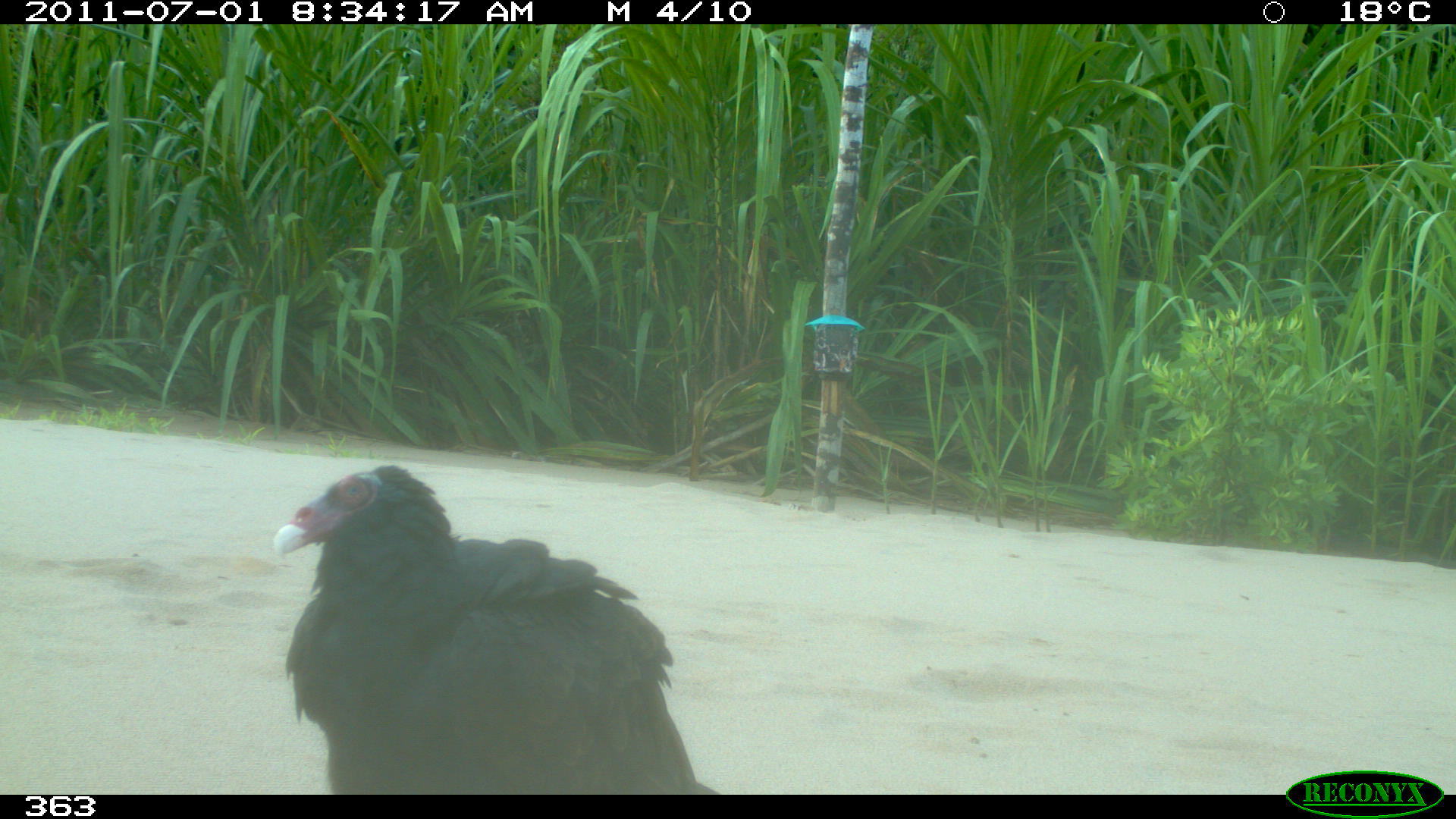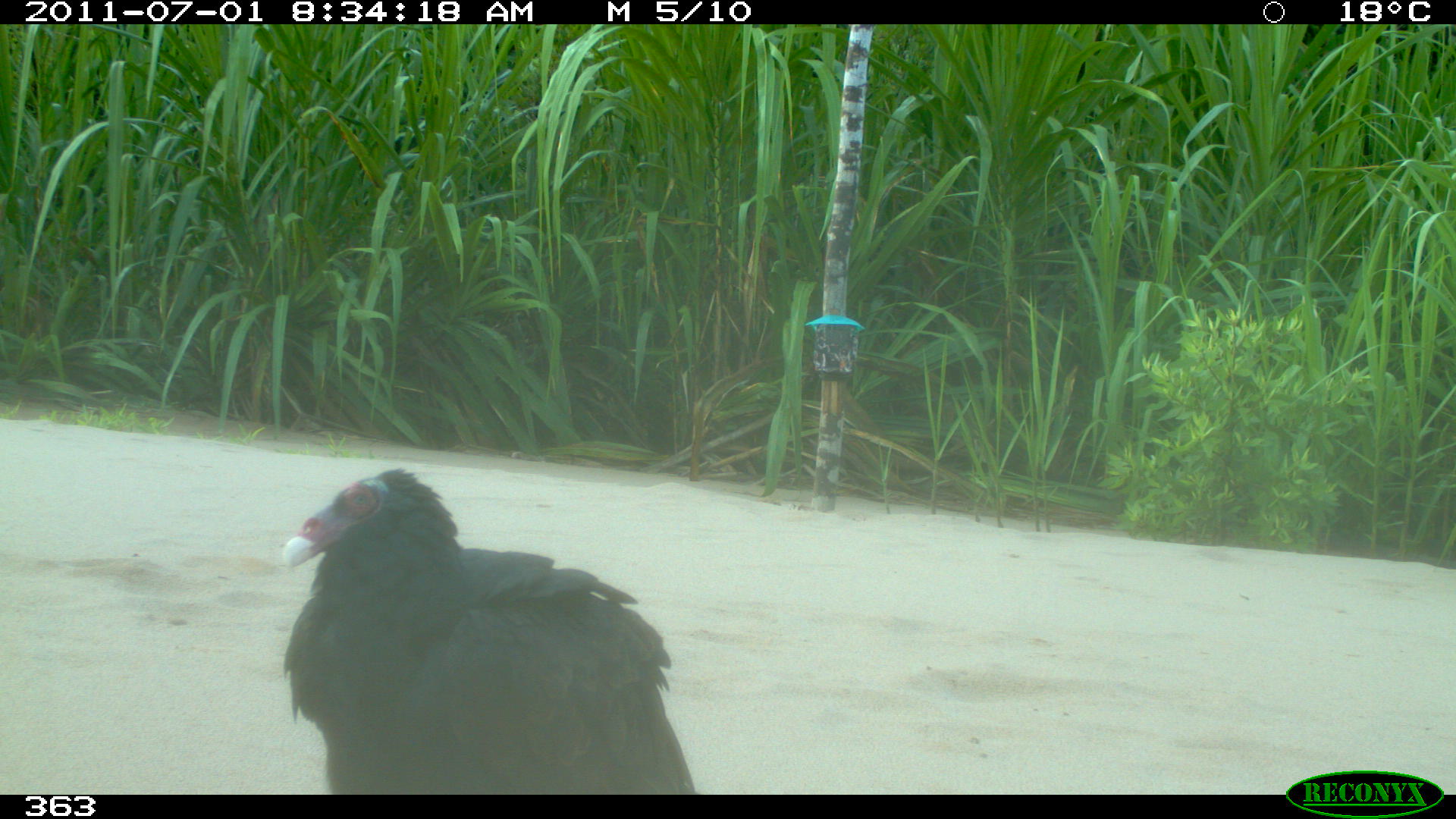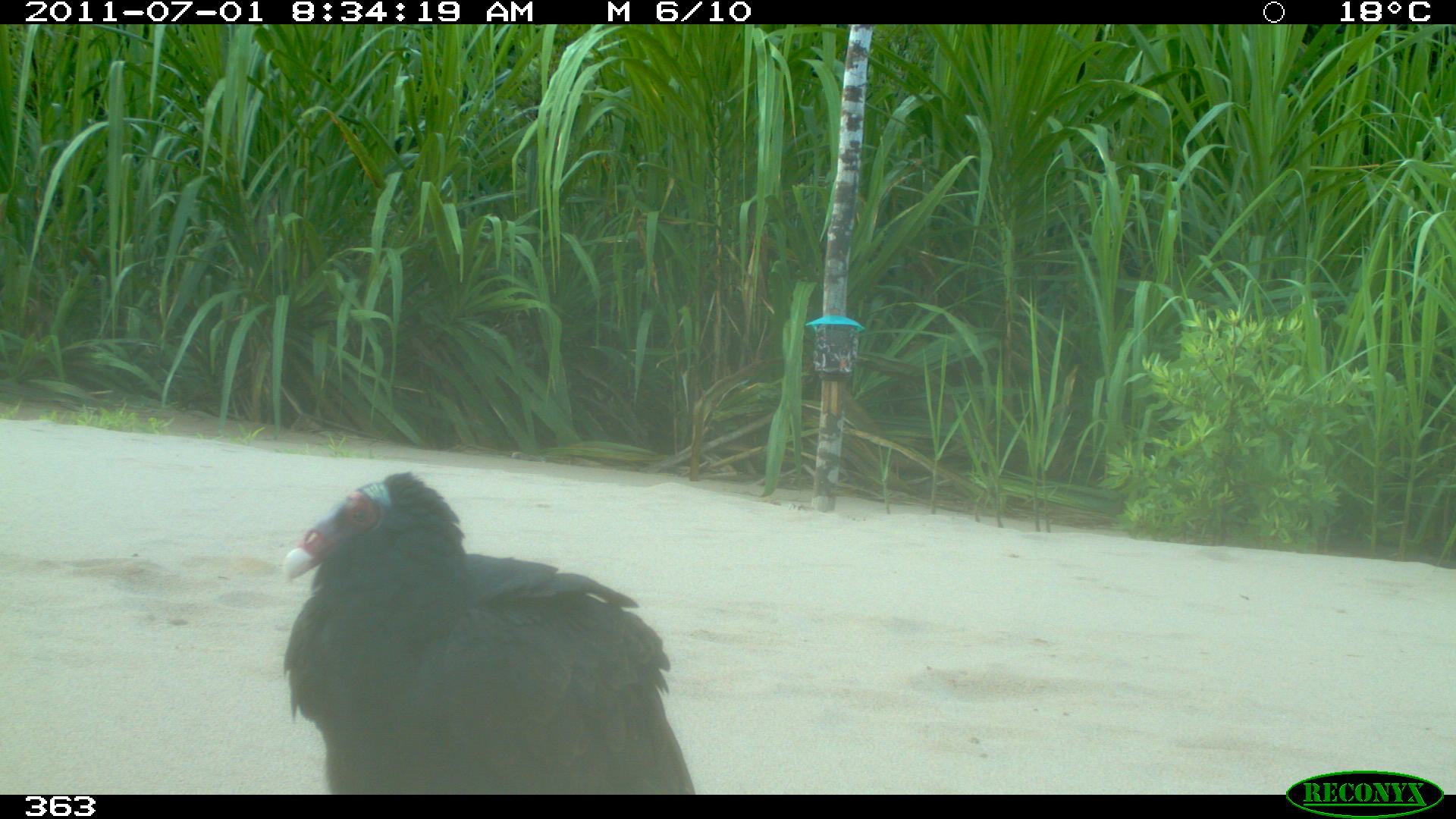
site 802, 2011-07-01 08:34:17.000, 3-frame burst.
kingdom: Animalia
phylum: Chordata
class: Aves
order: Cathartiformes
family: Cathartidae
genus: Cathartes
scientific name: Cathartes burrovianus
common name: lesser yellow-headed vulture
Cathartes burrovianus (lesser yellow-headed vulture).